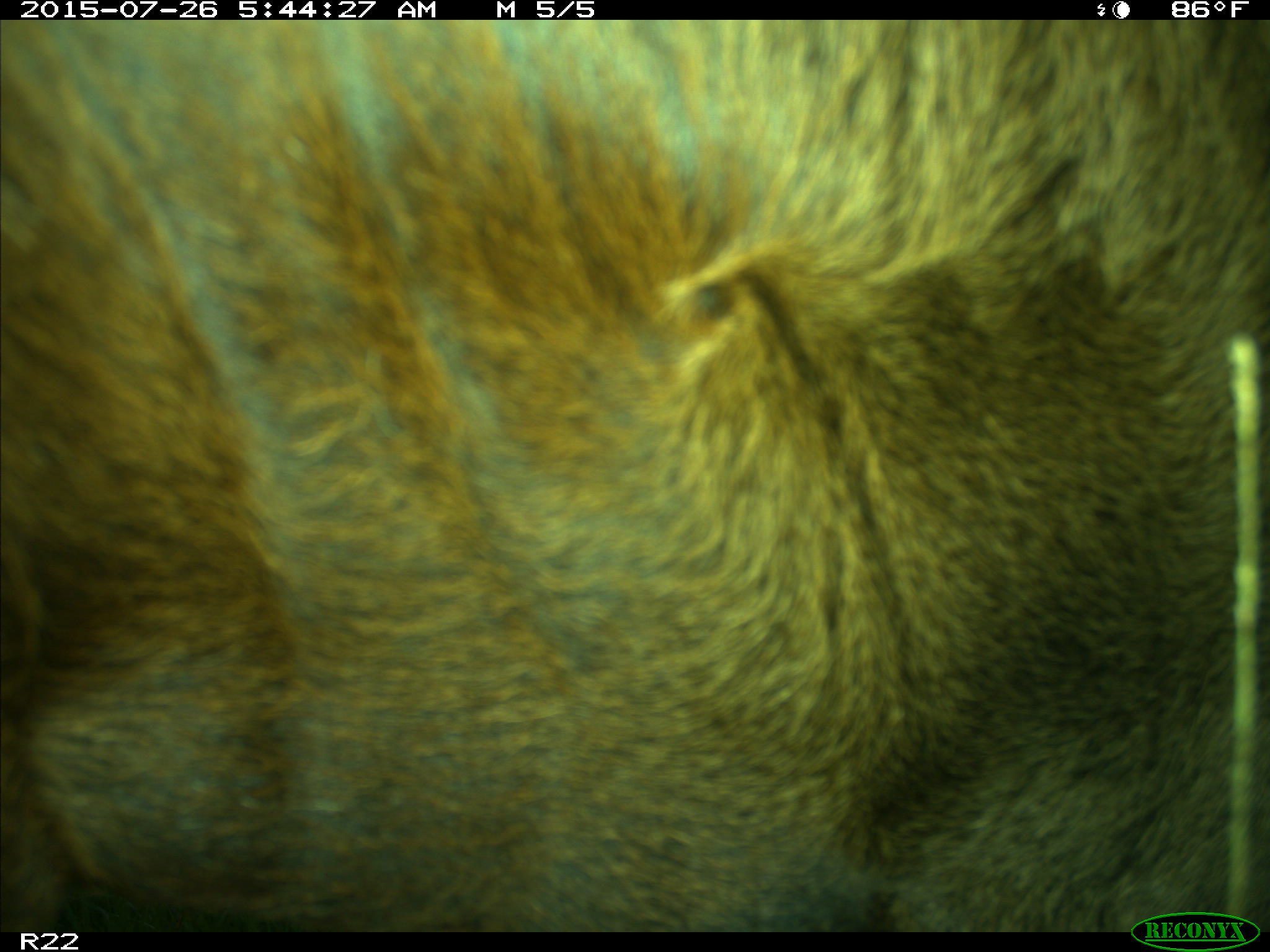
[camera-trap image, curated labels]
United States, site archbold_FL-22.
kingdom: Animalia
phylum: Chordata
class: Mammalia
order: Artiodactyla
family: Bovidae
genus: Bos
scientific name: Bos taurus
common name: domestic cow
Bos taurus (domestic cow).